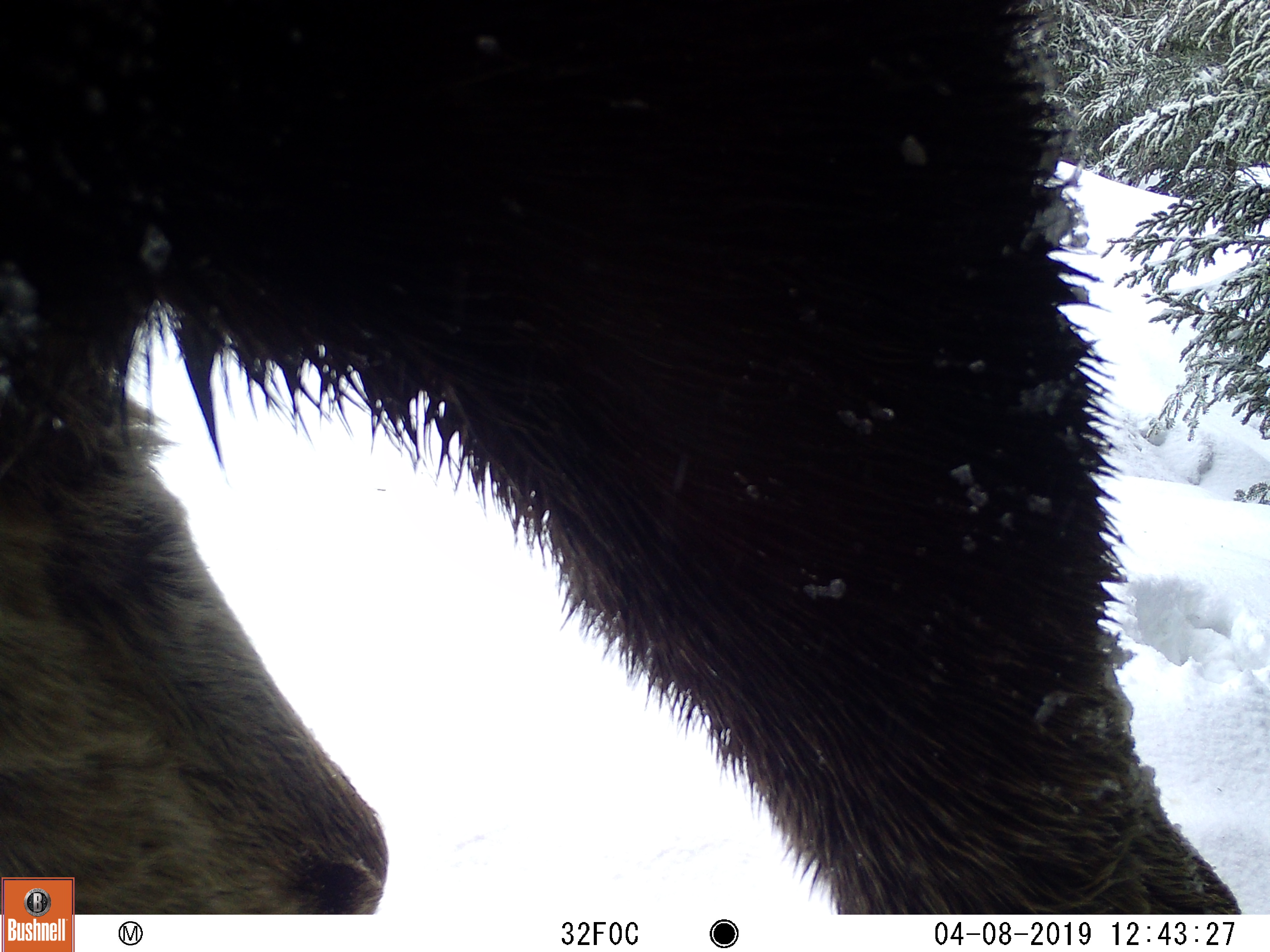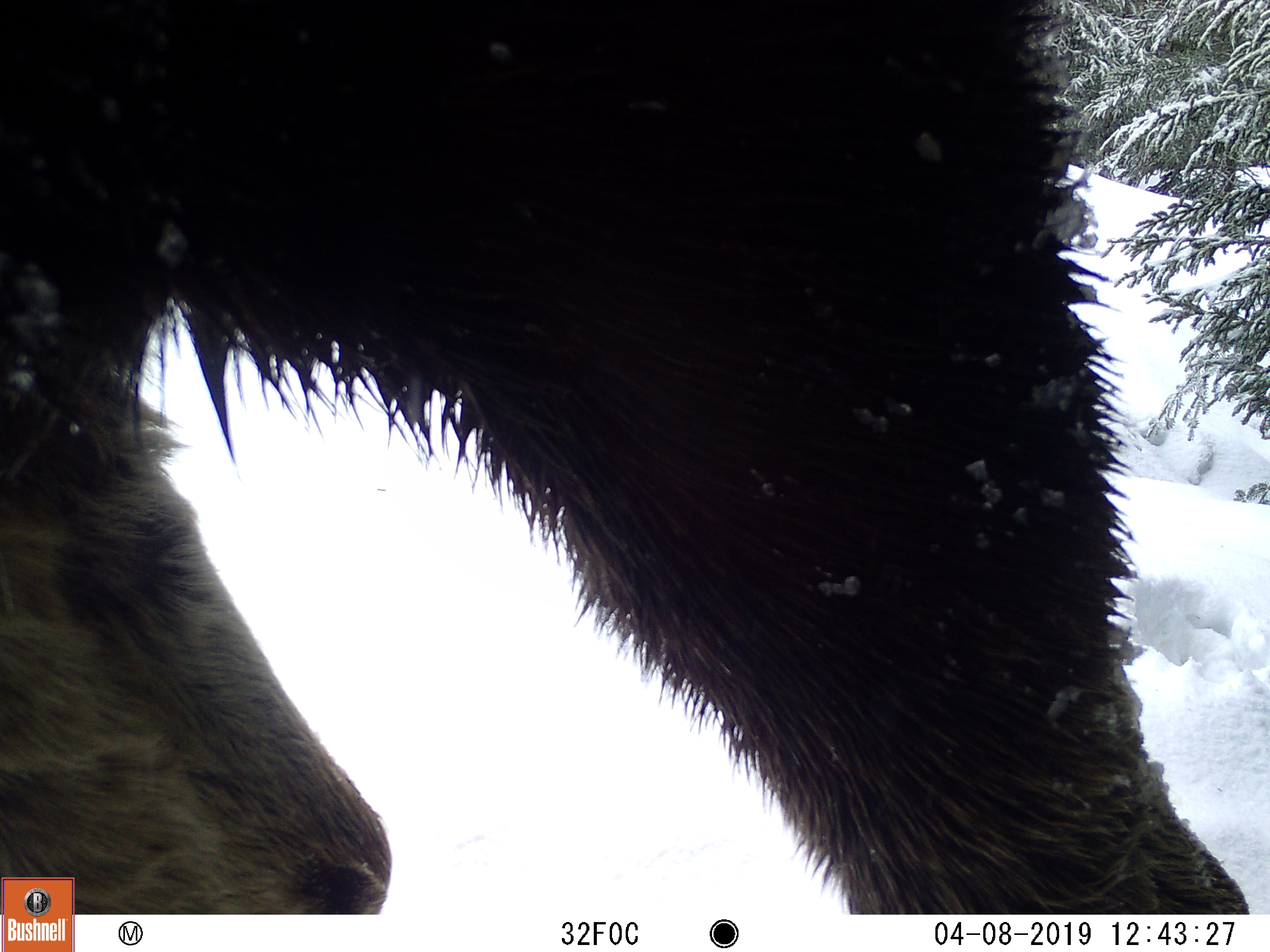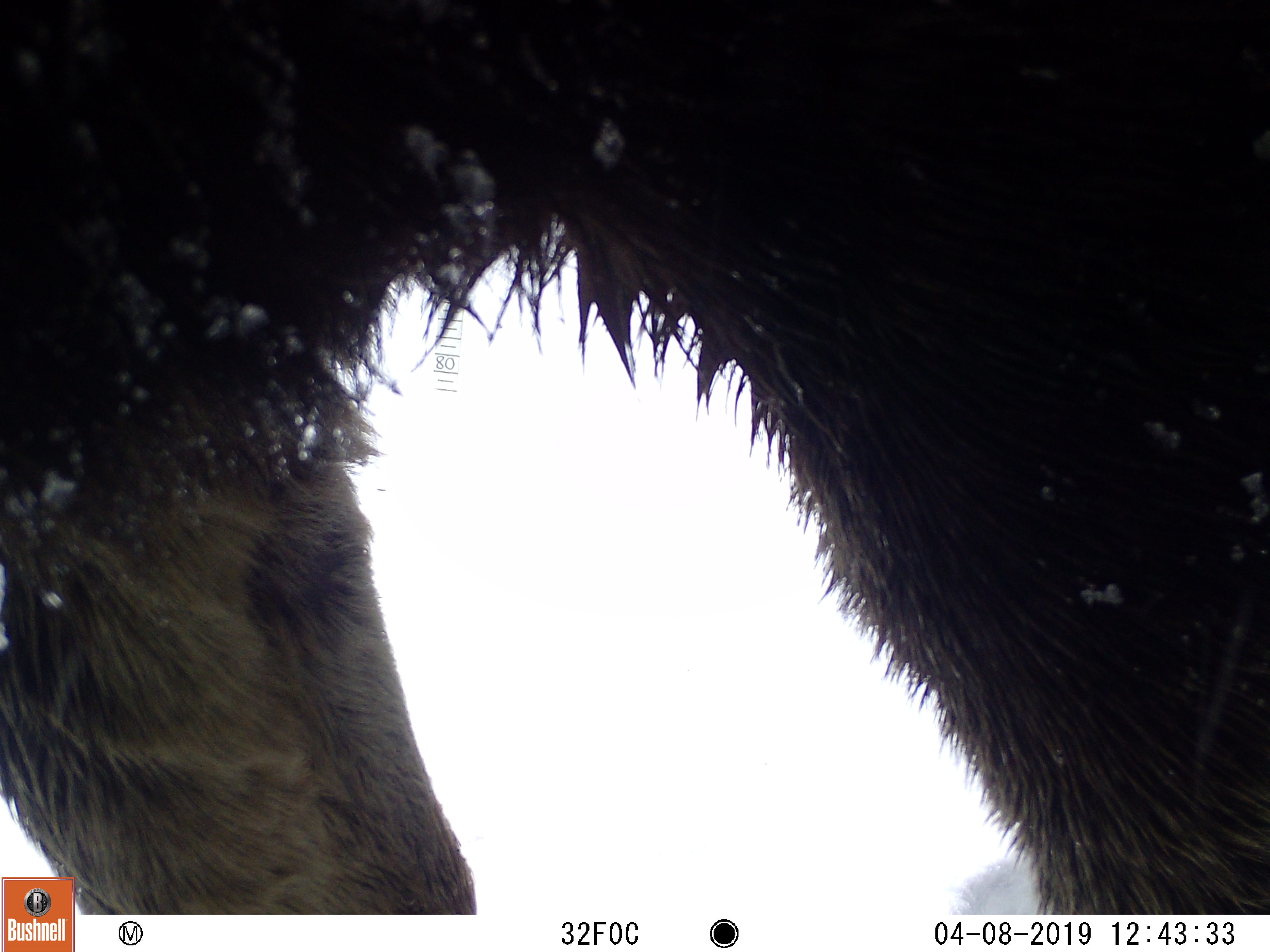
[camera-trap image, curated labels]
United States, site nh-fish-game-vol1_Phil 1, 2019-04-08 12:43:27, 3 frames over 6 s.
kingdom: Animalia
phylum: Chordata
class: Mammalia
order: Artiodactyla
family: Cervidae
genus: Alces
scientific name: Alces alces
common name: moose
Moose (Alces alces).